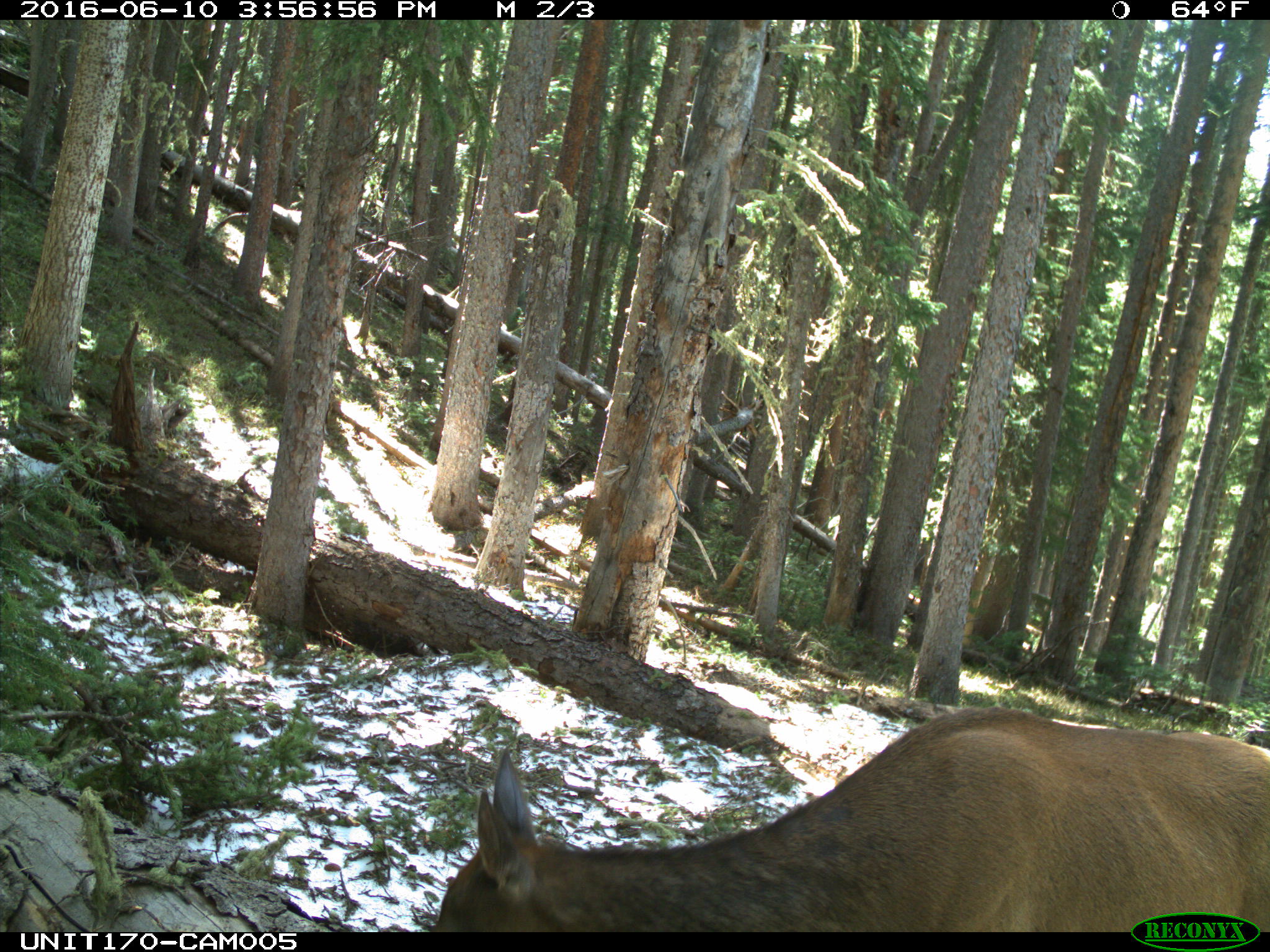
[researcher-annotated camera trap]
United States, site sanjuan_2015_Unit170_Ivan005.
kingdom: Animalia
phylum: Chordata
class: Mammalia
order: Artiodactyla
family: Cervidae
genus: Cervus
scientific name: Cervus elaphus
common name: red deer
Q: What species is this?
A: Cervus elaphus (red deer).